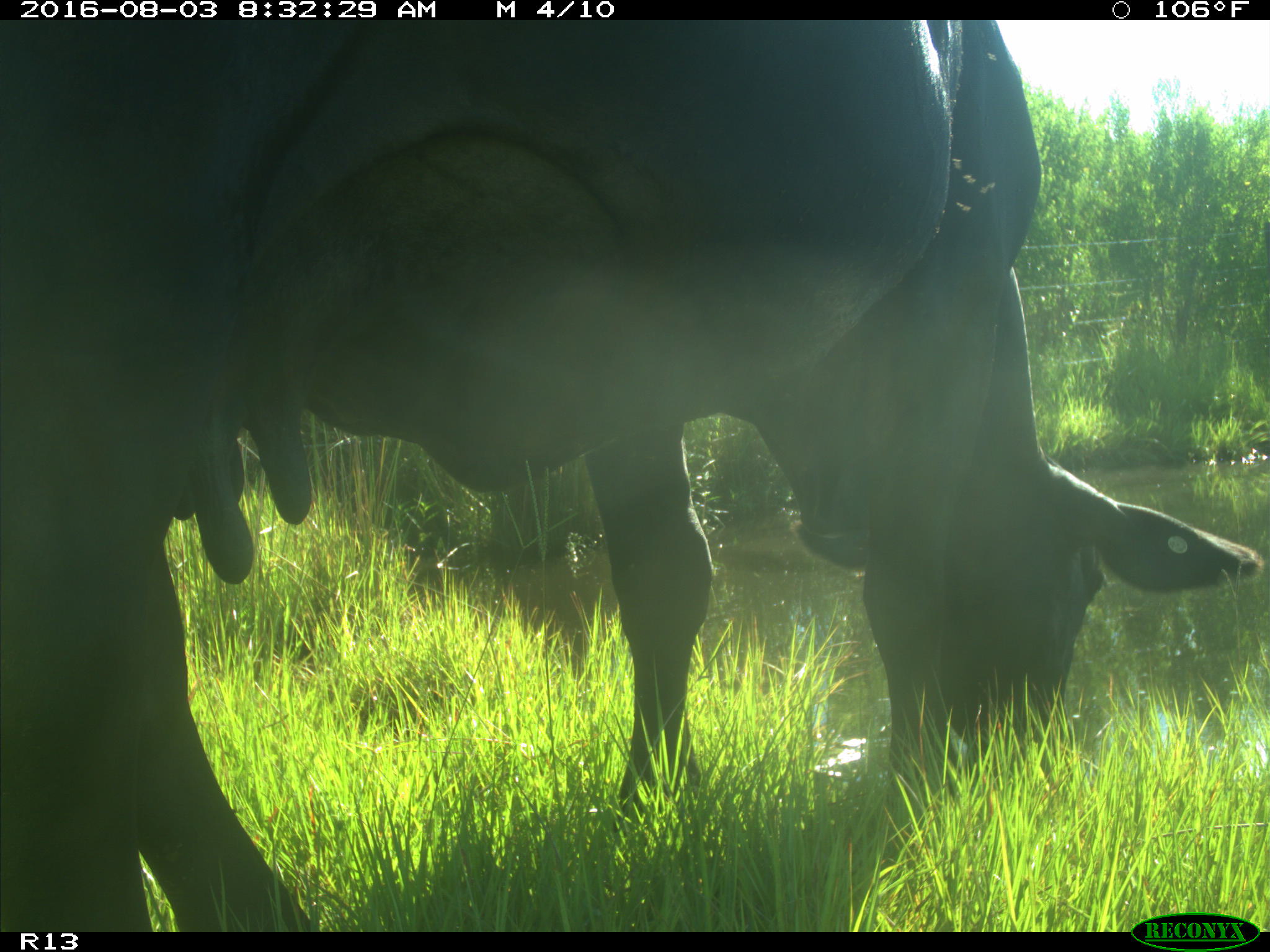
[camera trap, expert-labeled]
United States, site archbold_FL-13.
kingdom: Animalia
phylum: Chordata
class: Mammalia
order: Artiodactyla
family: Bovidae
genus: Bos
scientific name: Bos taurus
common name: domestic cow